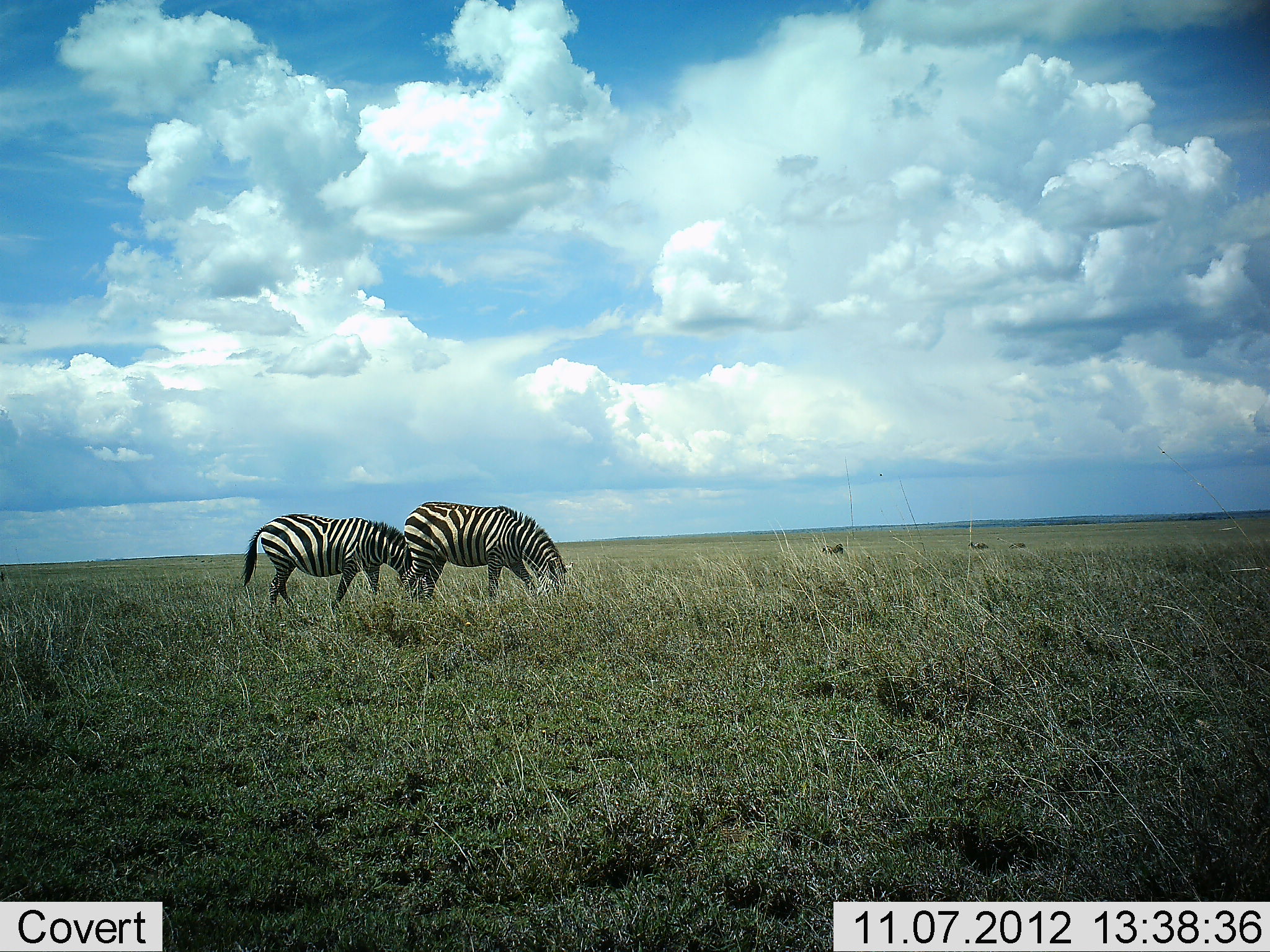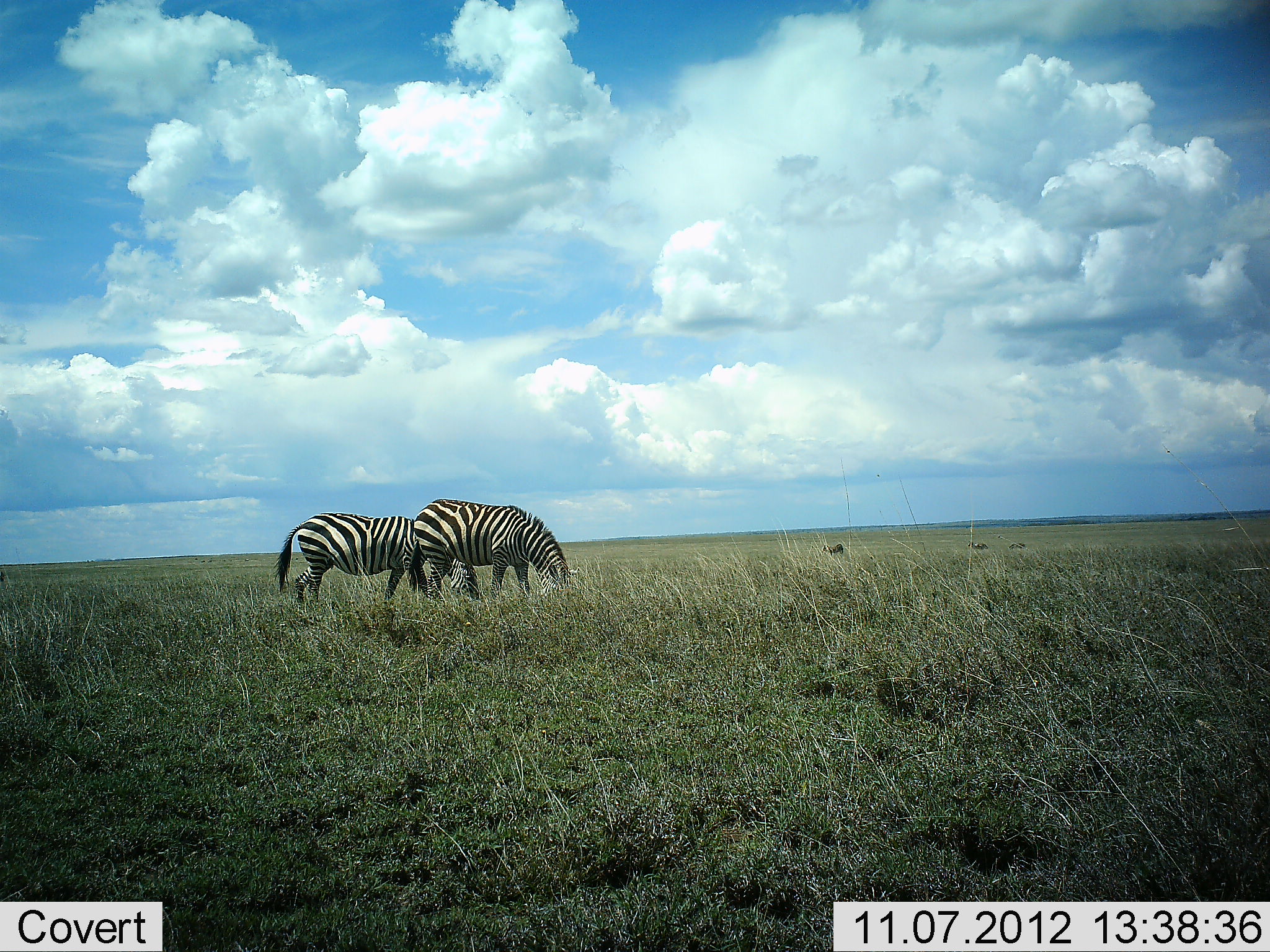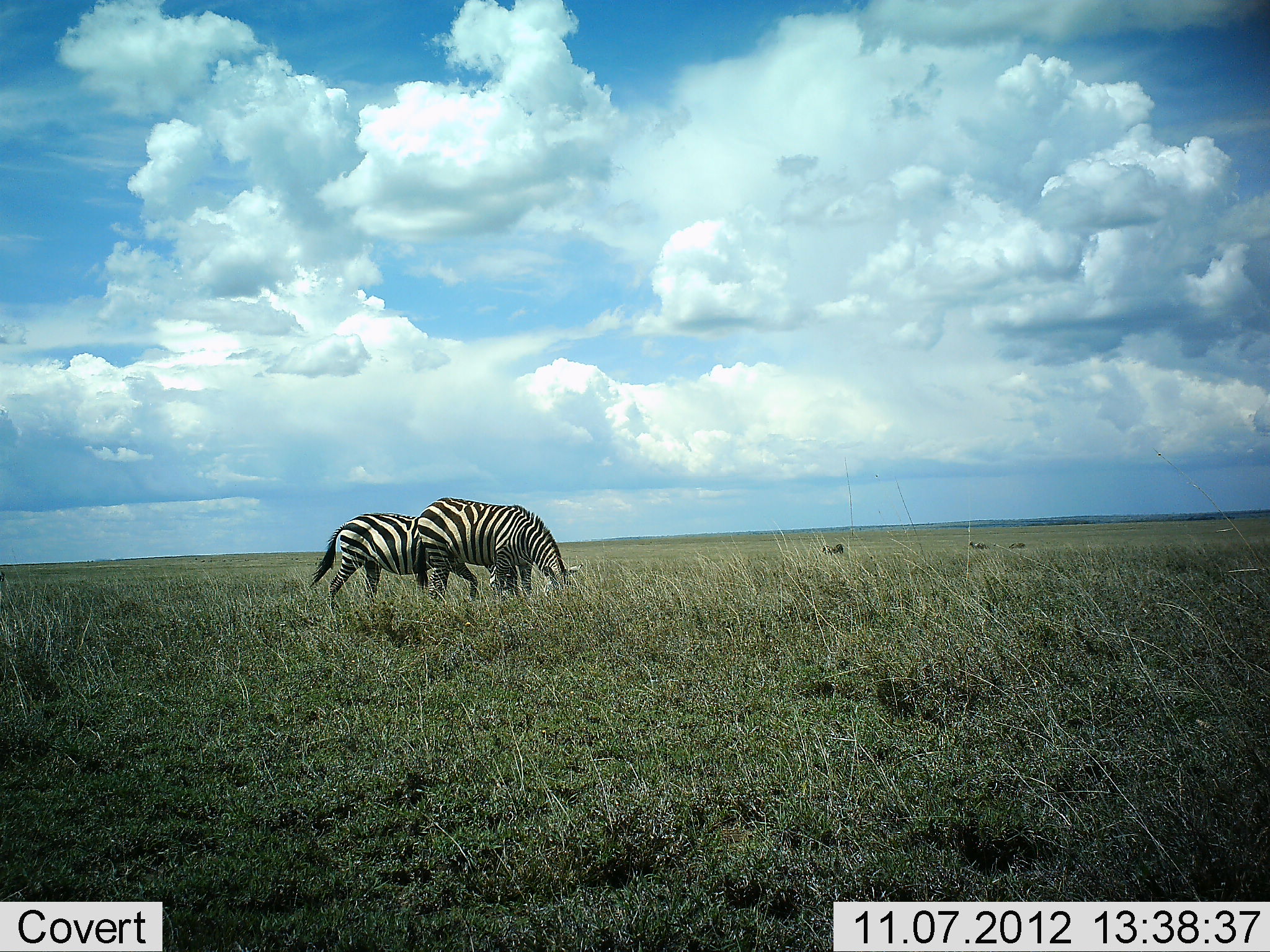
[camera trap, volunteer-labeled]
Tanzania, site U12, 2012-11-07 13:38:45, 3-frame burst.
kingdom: Animalia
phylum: Chordata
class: Mammalia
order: Perissodactyla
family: Equidae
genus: Equus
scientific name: Equus quagga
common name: plains zebra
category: zebra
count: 2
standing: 0%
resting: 0%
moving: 30%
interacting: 0%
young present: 0%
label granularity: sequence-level